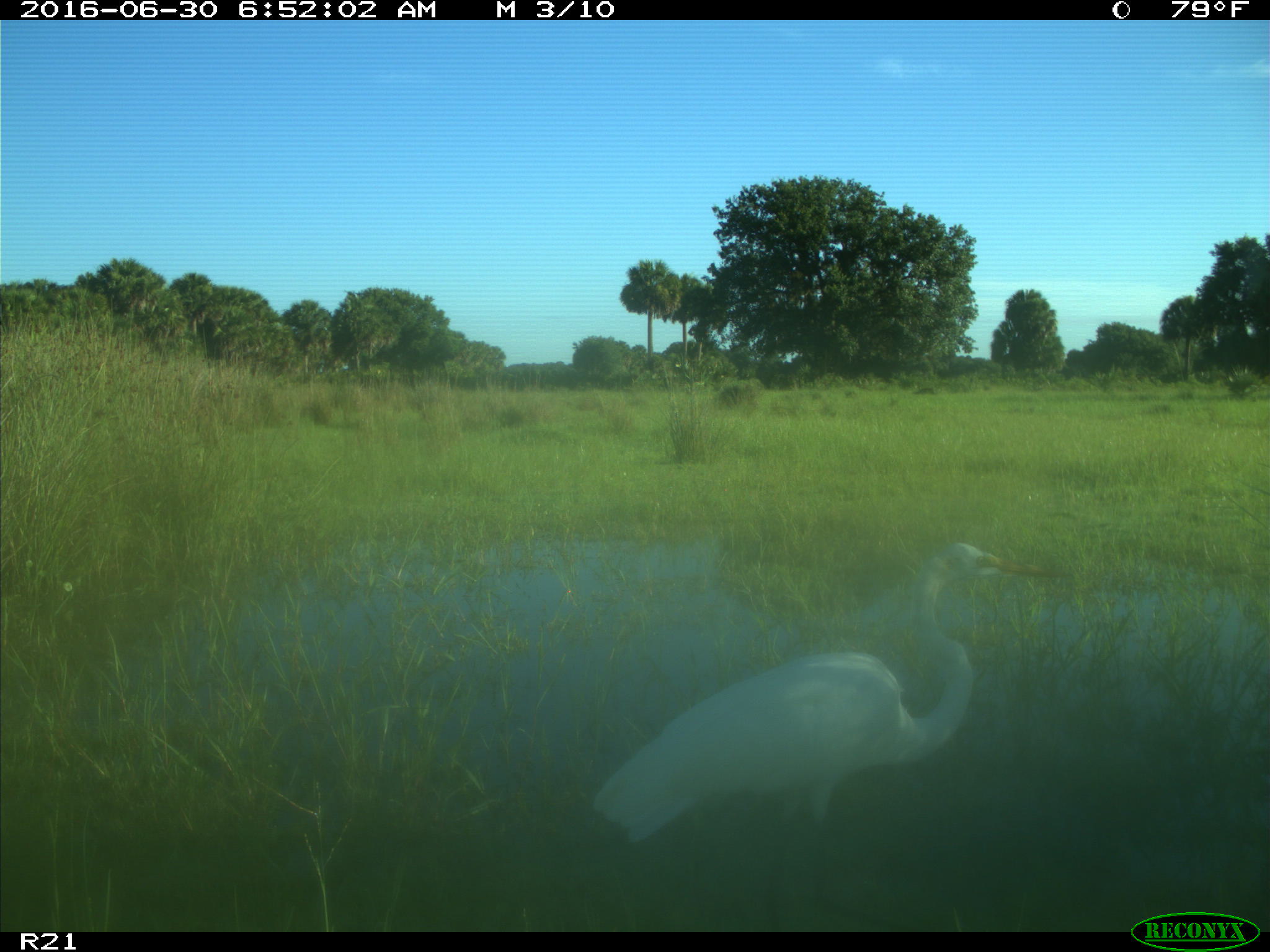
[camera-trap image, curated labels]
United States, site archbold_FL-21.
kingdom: Animalia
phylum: Chordata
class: Aves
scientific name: Aves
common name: birds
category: unidentified bird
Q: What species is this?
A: Unidentified bird (birds) (Aves).